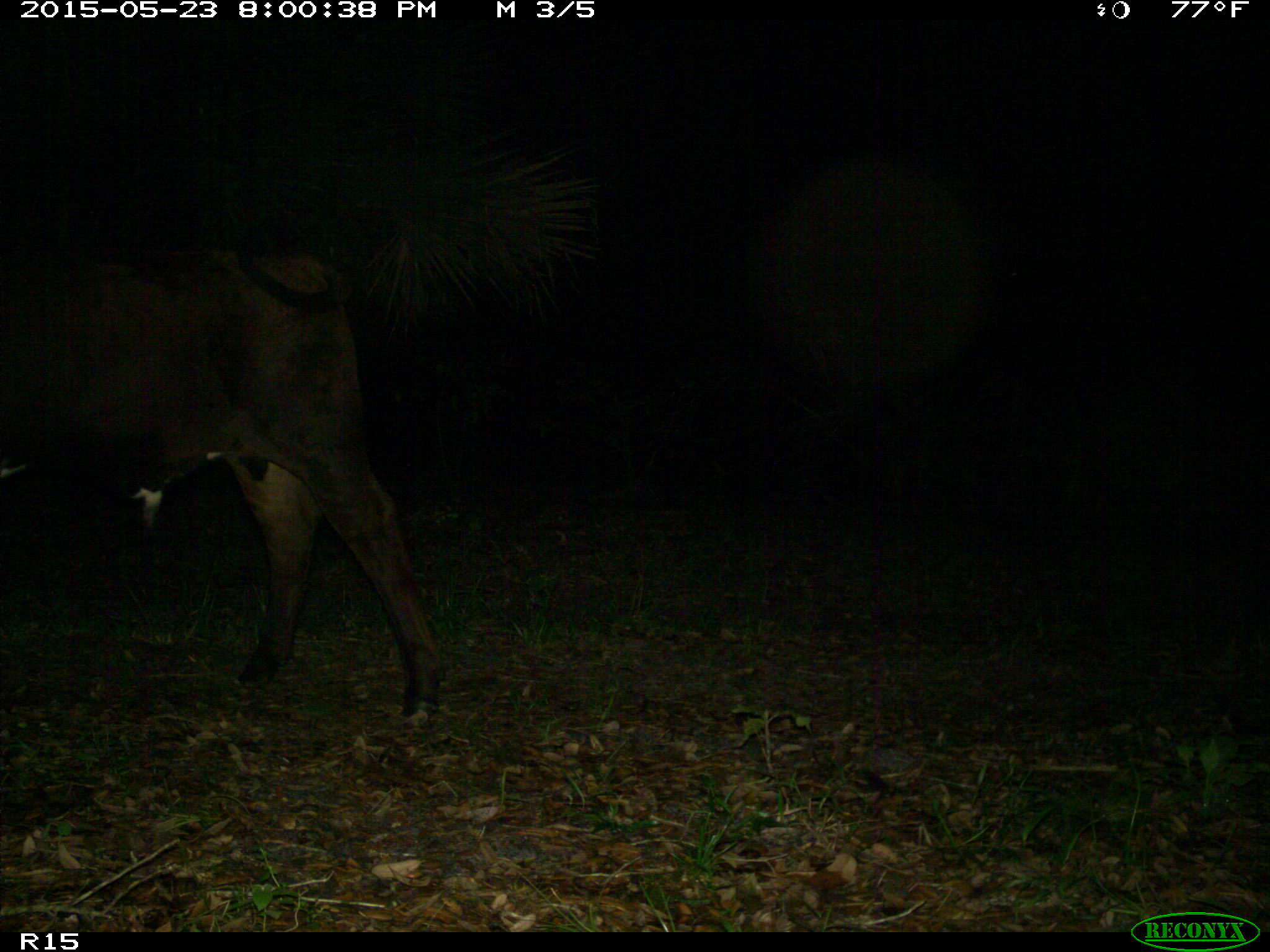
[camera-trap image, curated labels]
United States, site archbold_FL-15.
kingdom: Animalia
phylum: Chordata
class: Mammalia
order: Artiodactyla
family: Bovidae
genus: Bos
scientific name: Bos taurus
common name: domestic cow